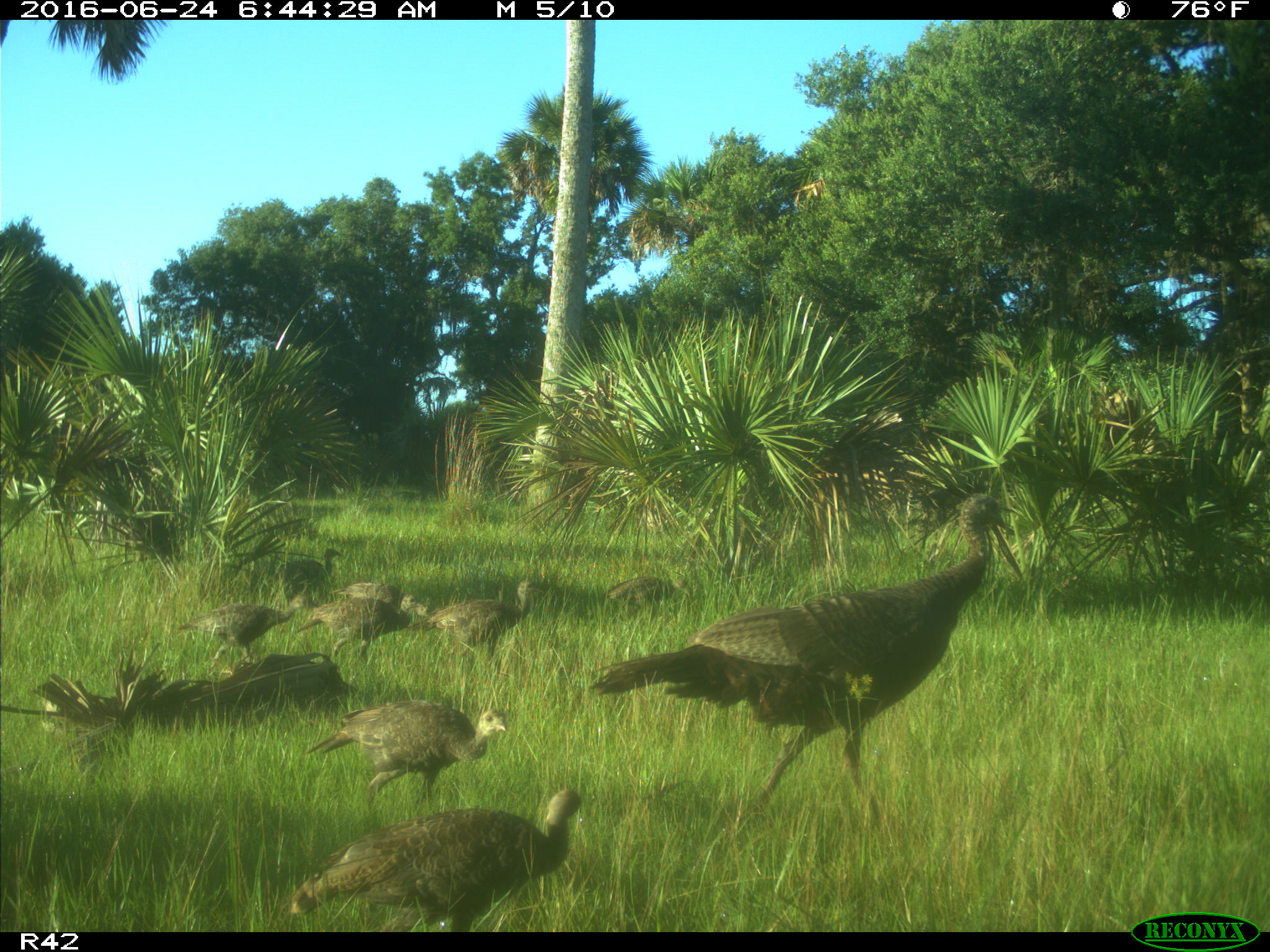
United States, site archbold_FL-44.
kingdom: Animalia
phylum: Chordata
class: Aves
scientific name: Aves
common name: birds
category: unidentified bird